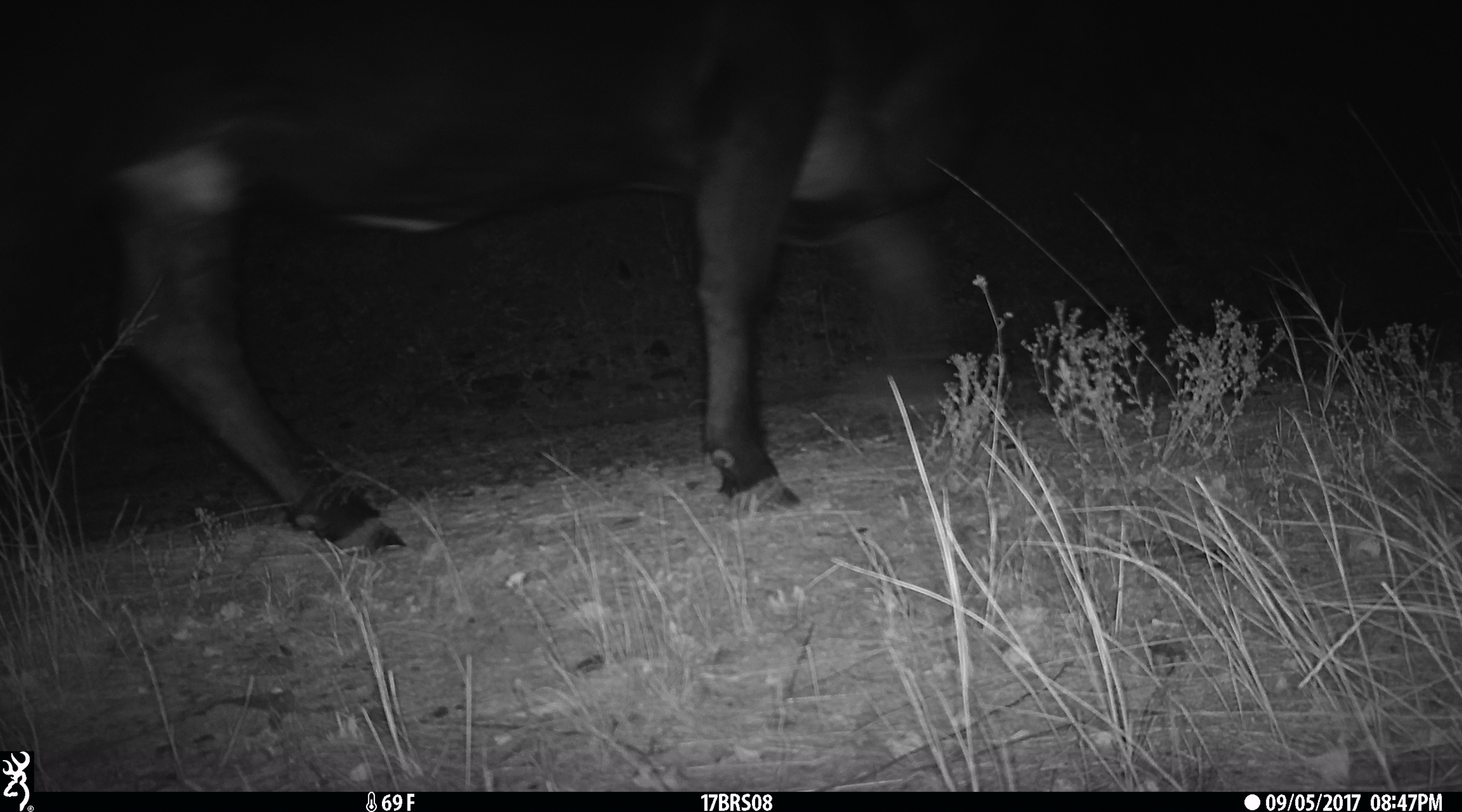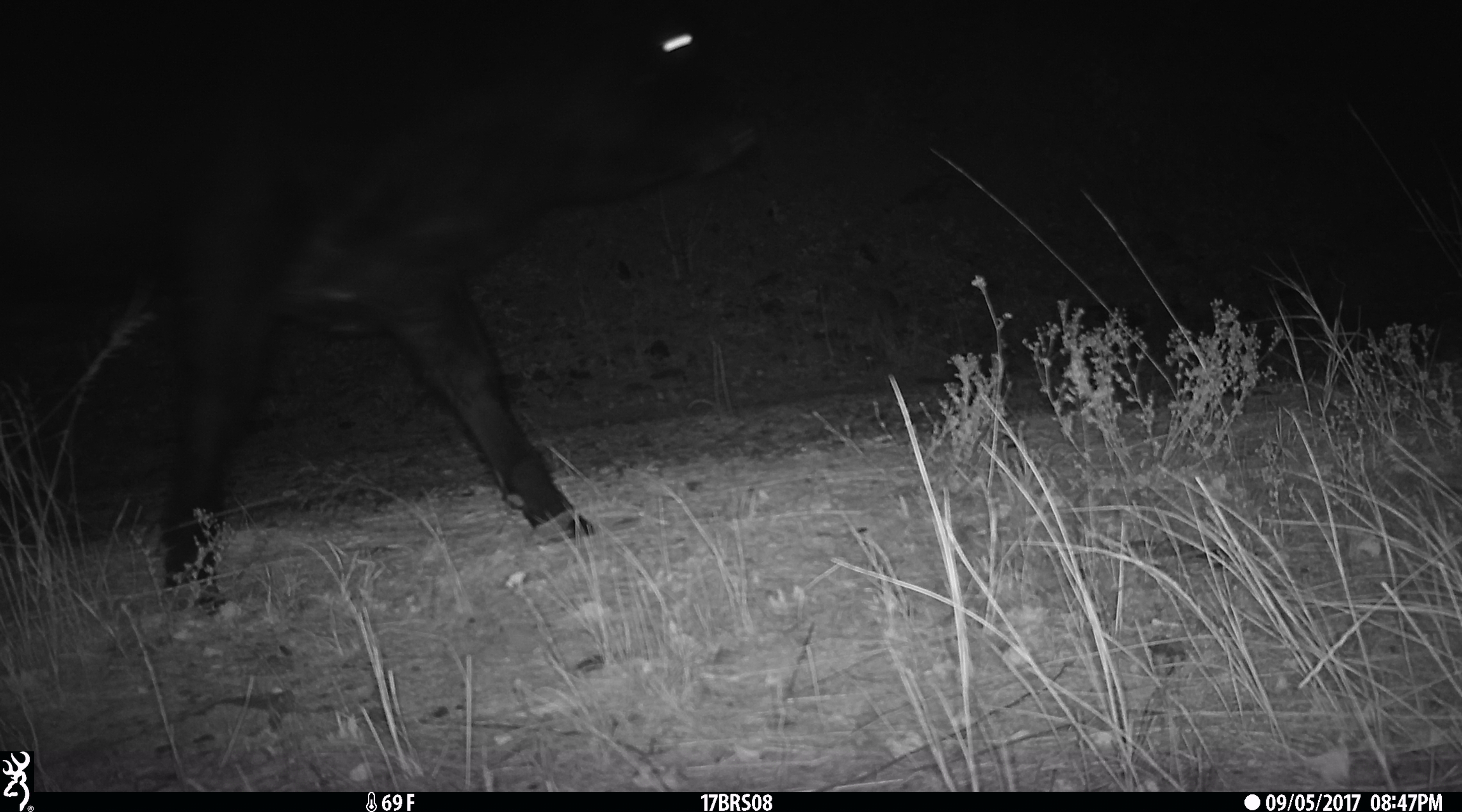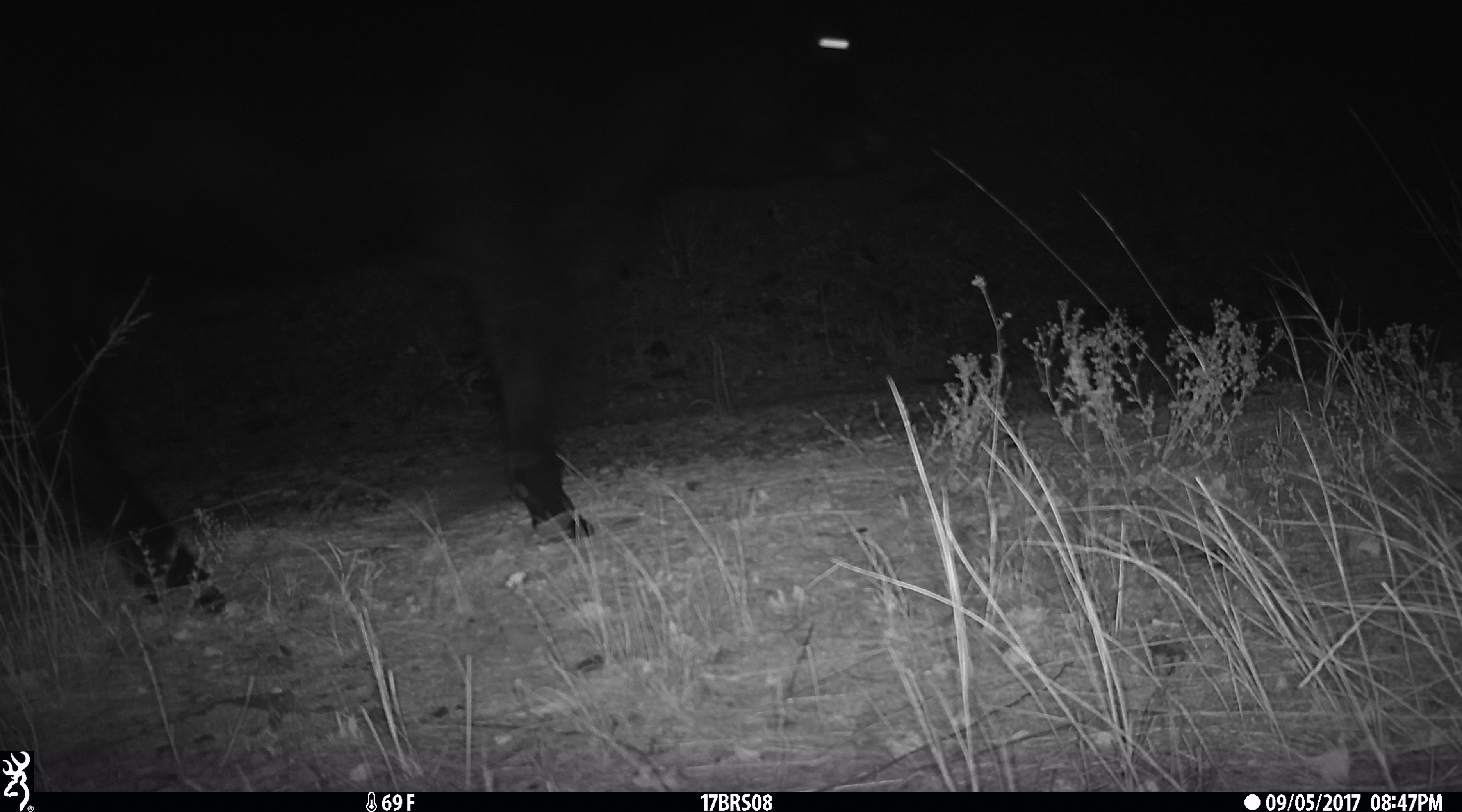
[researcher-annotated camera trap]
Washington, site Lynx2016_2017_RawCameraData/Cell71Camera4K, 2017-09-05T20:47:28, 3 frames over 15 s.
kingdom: Animalia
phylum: Chordata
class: Mammalia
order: Artiodactyla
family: Bovidae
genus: Bos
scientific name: Bos taurus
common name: domestic cattle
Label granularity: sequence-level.